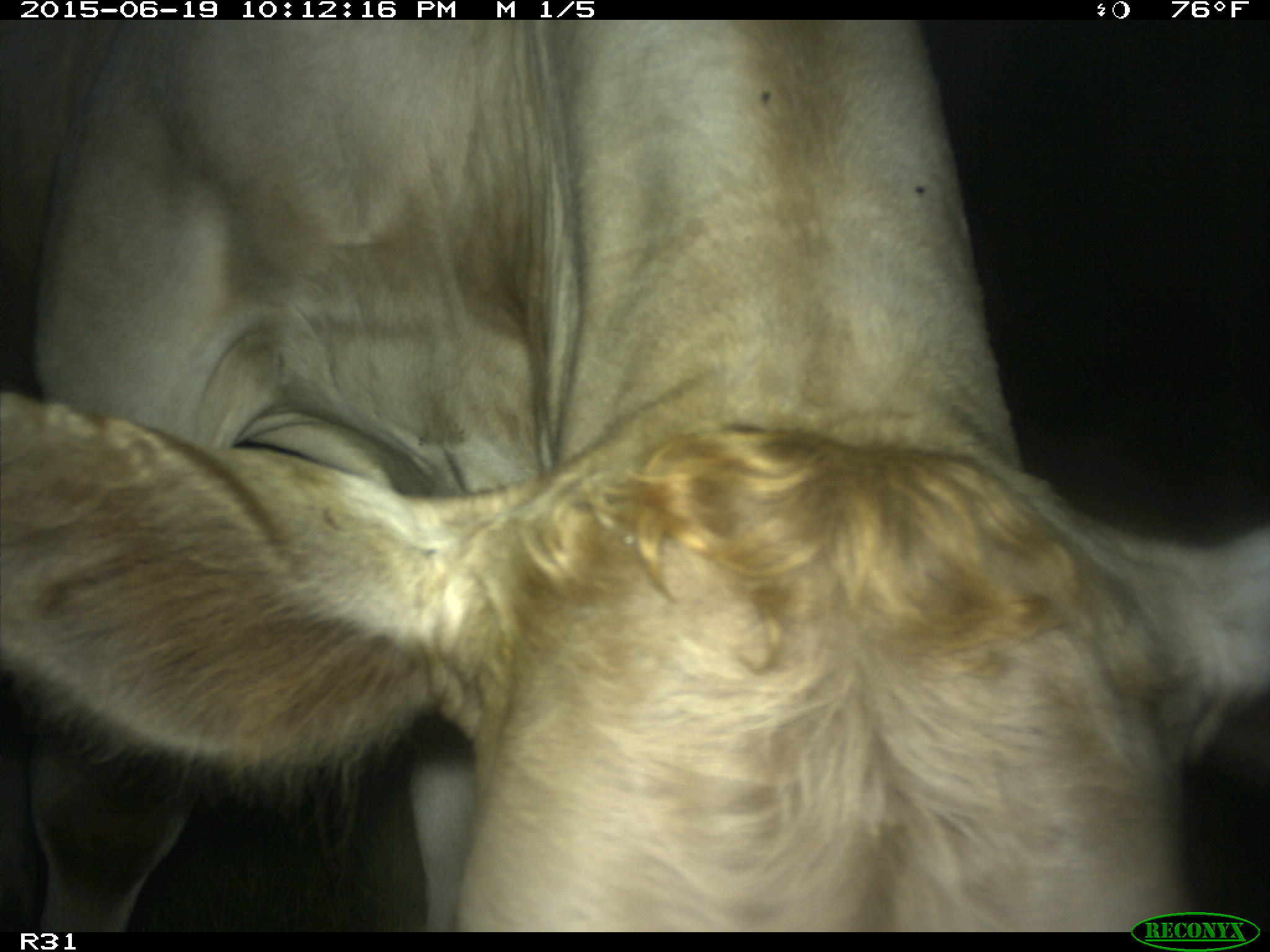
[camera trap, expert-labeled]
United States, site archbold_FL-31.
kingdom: Animalia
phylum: Chordata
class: Mammalia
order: Artiodactyla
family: Bovidae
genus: Bos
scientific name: Bos taurus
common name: domestic cow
Bos taurus (domestic cow).